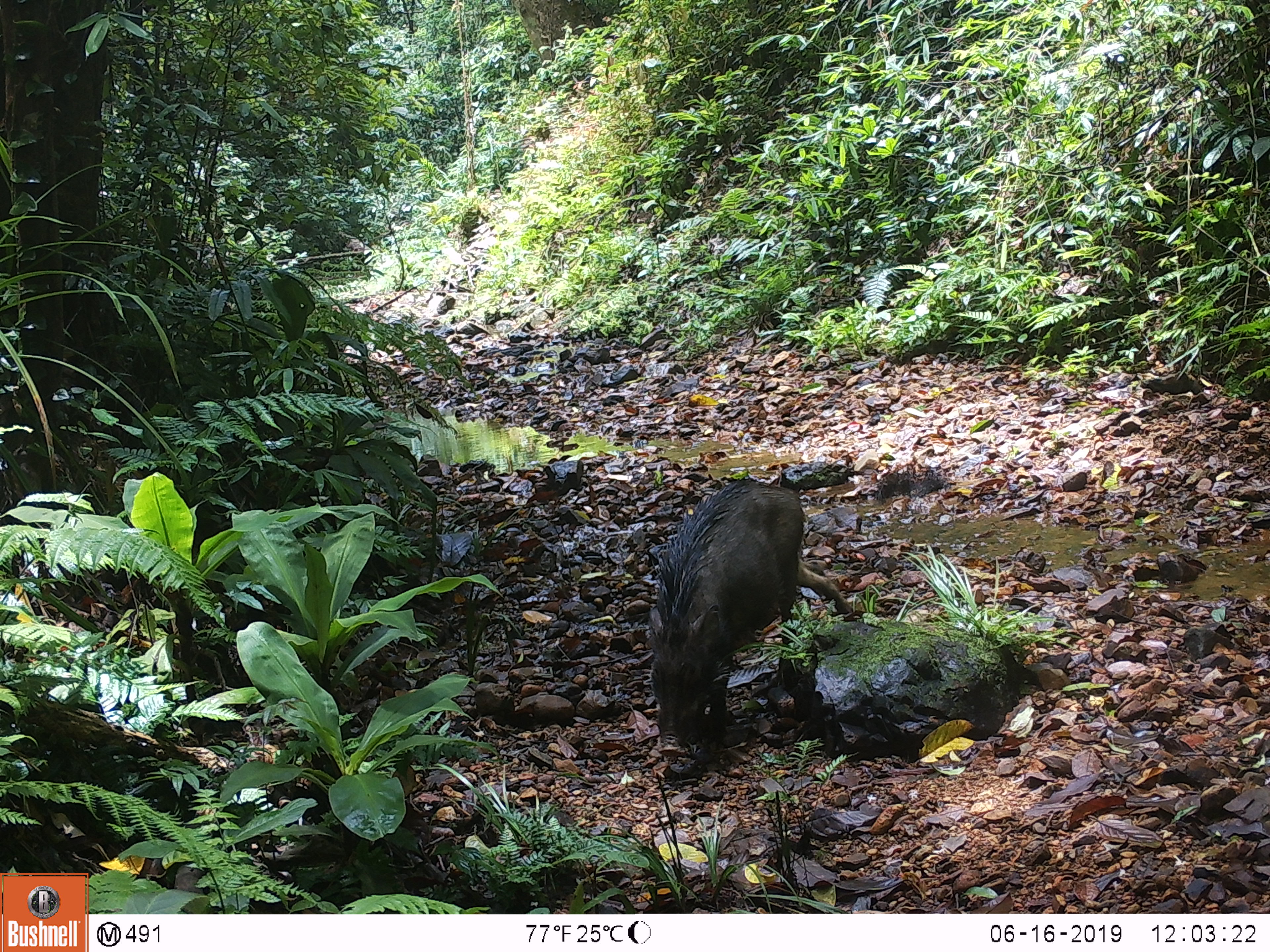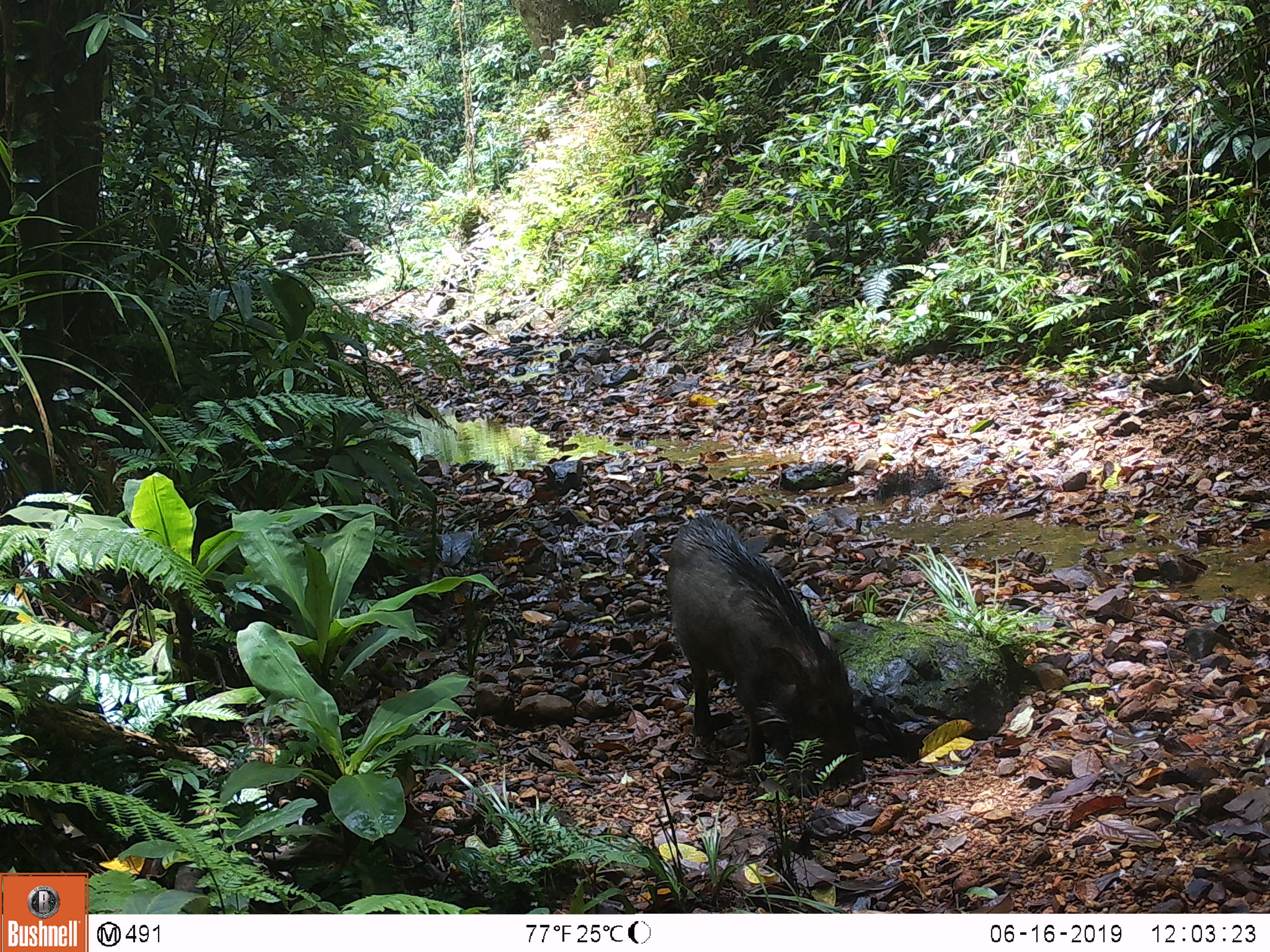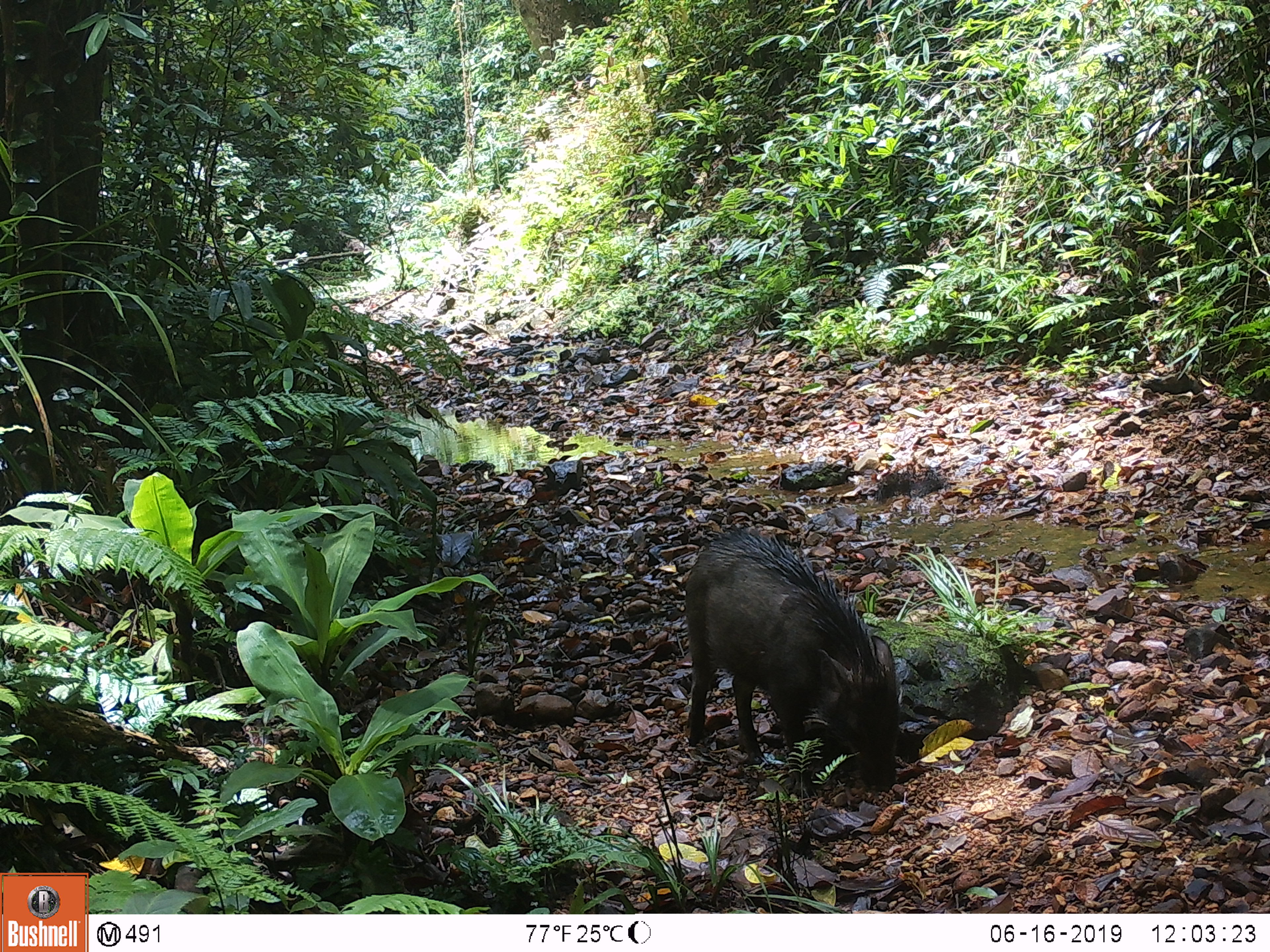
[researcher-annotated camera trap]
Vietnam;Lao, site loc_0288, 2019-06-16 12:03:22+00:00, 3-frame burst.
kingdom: Animalia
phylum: Chordata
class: Mammalia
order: Artiodactyla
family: Suidae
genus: Sus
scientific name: Sus scrofa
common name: eurasian wild pig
Eurasian wild pig (Sus scrofa). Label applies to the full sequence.